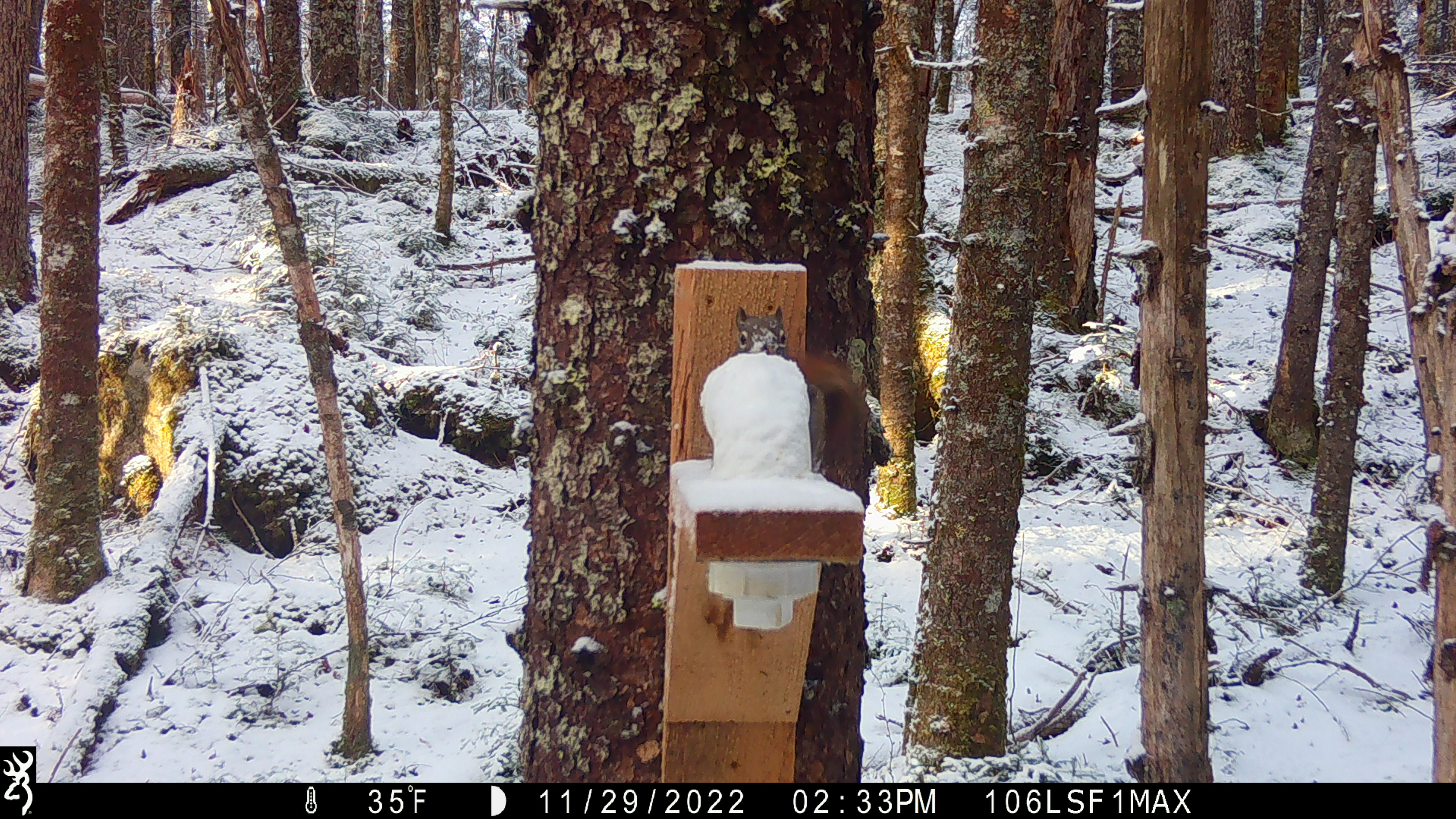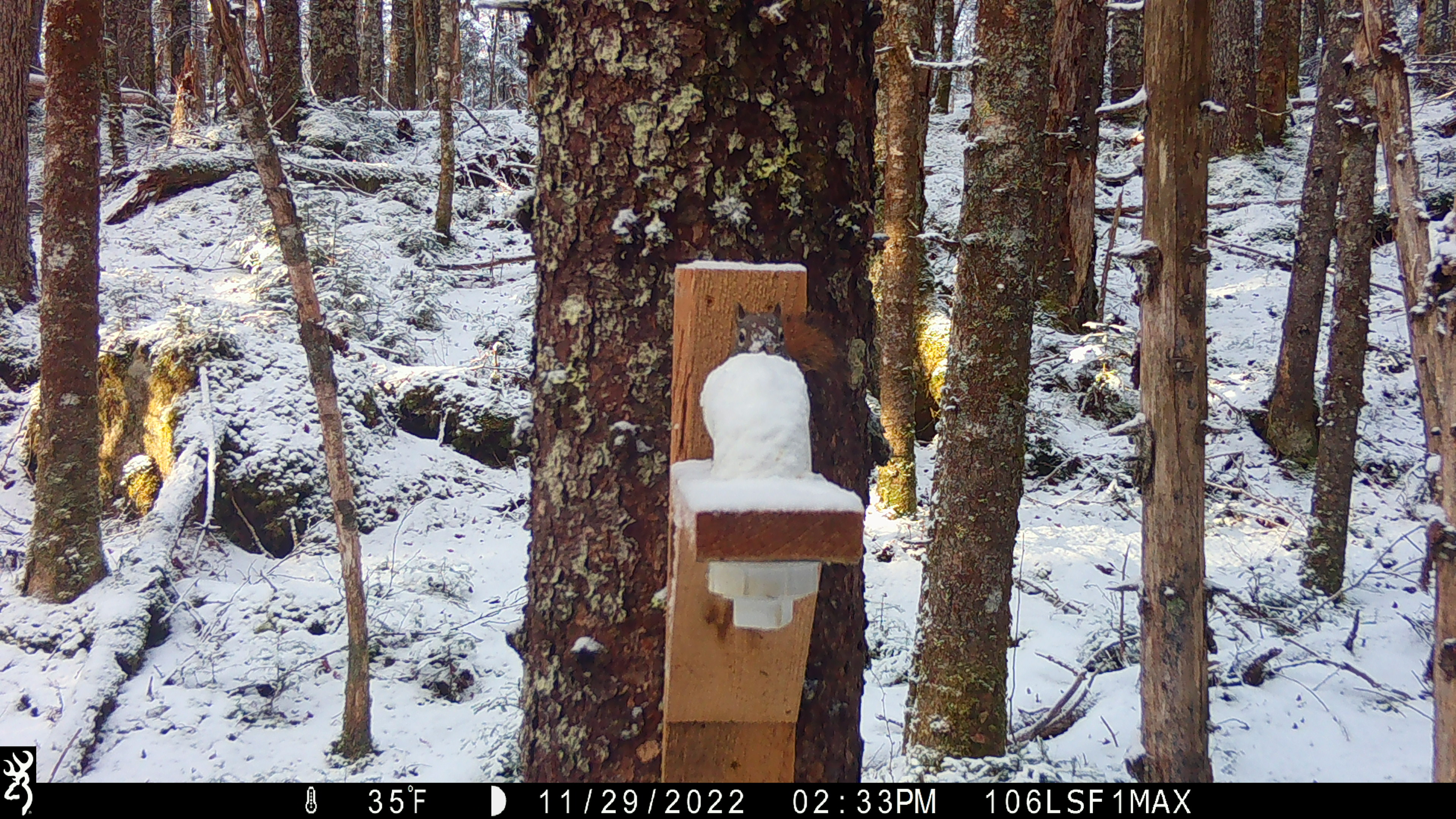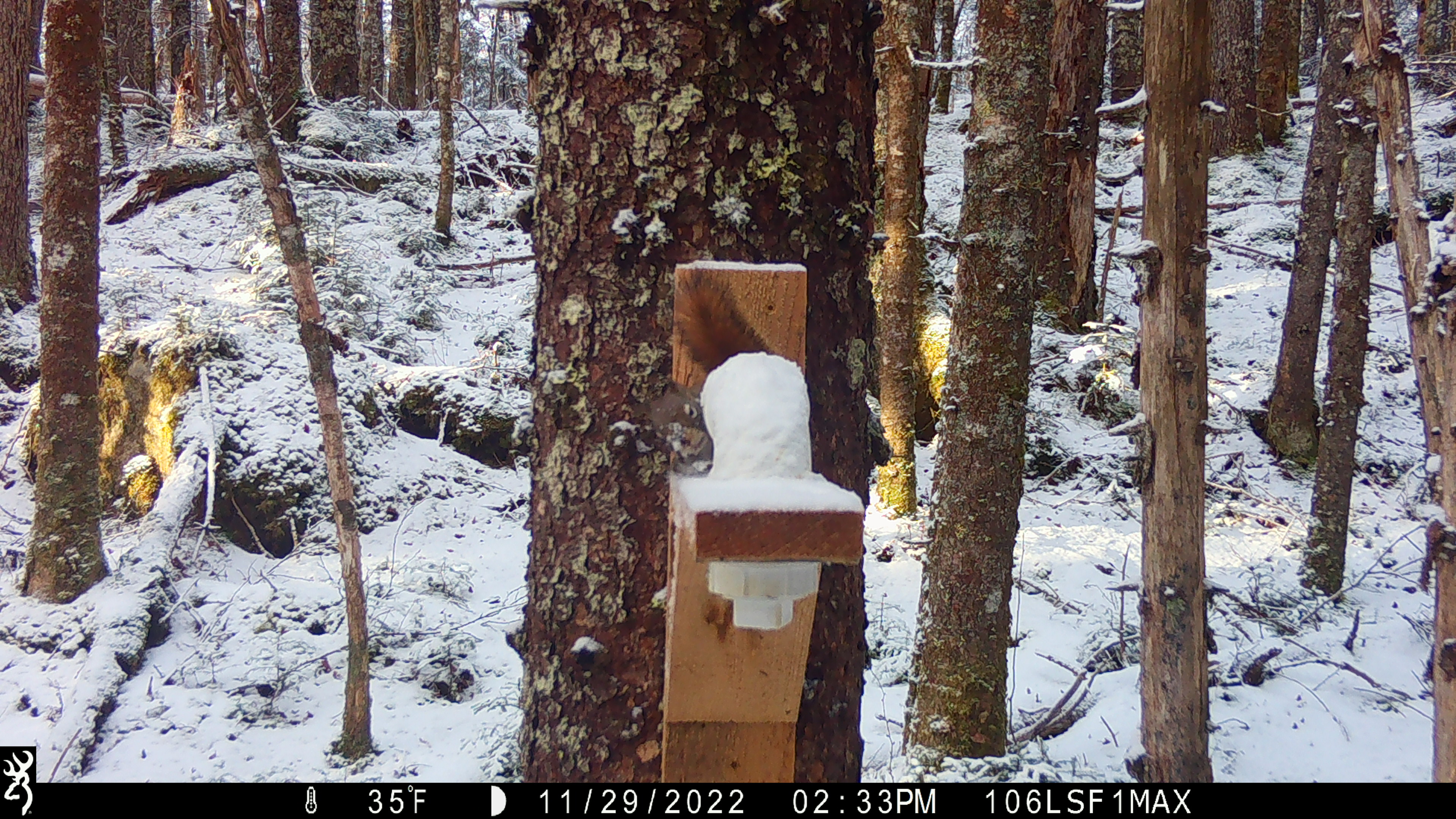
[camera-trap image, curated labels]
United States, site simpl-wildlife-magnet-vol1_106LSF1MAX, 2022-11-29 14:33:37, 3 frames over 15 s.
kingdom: Animalia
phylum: Chordata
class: Mammalia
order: Rodentia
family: Sciuridae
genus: Tamiasciurus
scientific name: Tamiasciurus hudsonicus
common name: red squirrel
Red squirrel (Tamiasciurus hudsonicus).